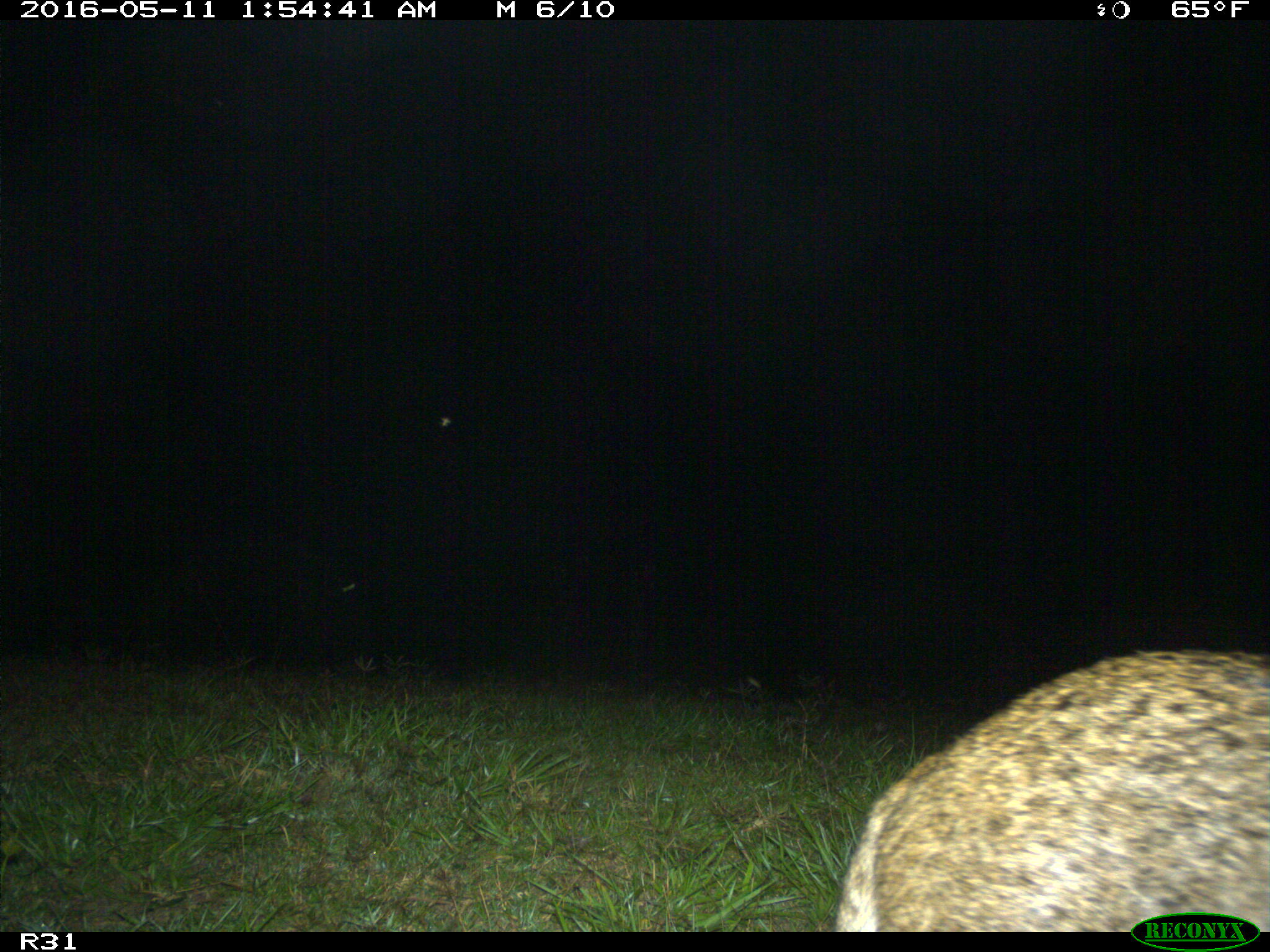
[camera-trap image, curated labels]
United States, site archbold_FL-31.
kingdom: Animalia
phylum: Chordata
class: Mammalia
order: Carnivora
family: Felidae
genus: Lynx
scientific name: Lynx rufus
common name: bobcat